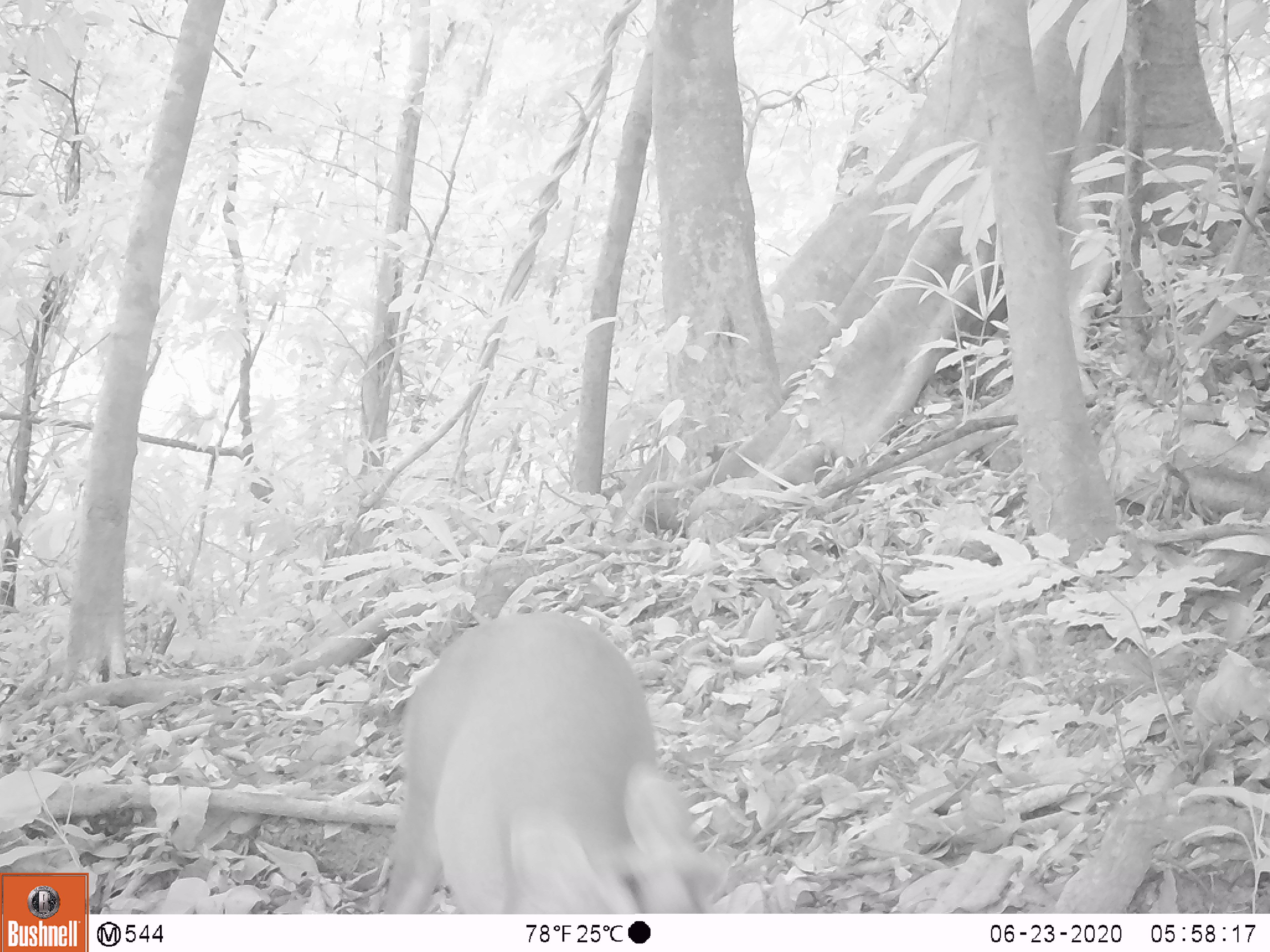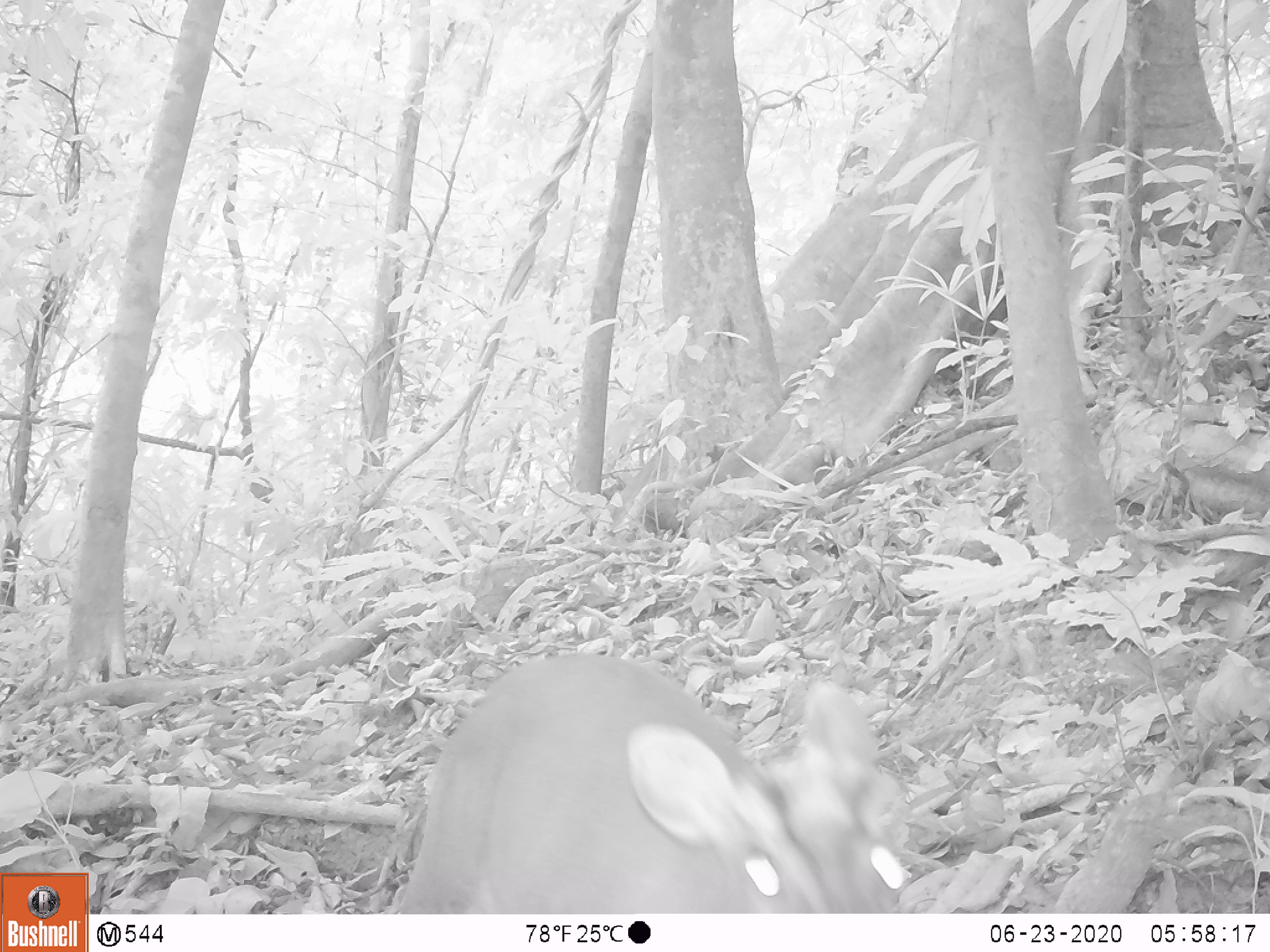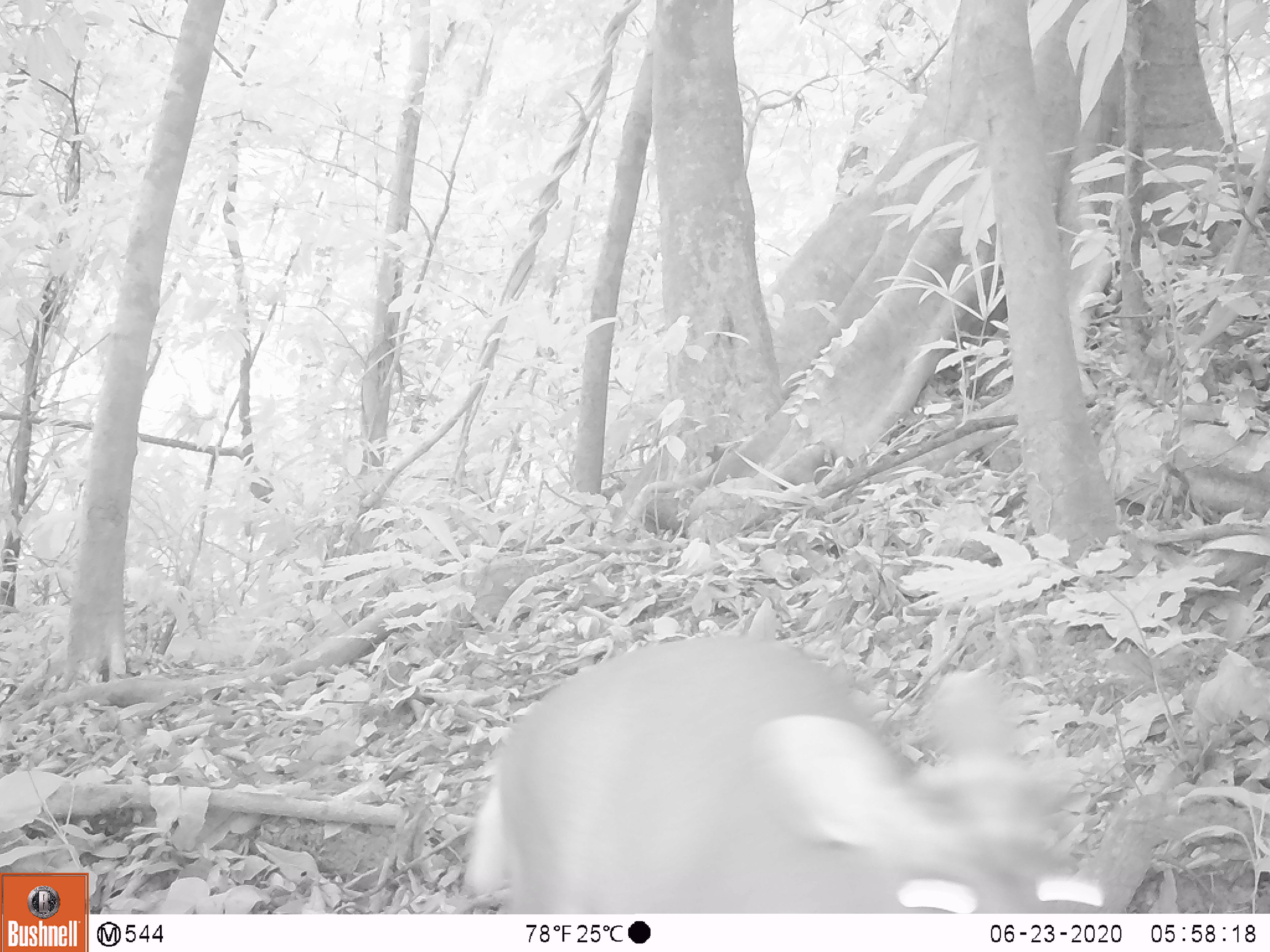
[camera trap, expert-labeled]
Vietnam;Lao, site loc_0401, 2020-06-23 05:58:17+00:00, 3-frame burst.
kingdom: Animalia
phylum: Chordata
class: Mammalia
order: Artiodactyla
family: Cervidae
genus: Muntiacus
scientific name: Muntiacus rooseveltorum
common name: roosevelt's muntjac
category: roosevelts muntjac group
Roosevelts muntjac group (roosevelt's muntjac) (Muntiacus rooseveltorum). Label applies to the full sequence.